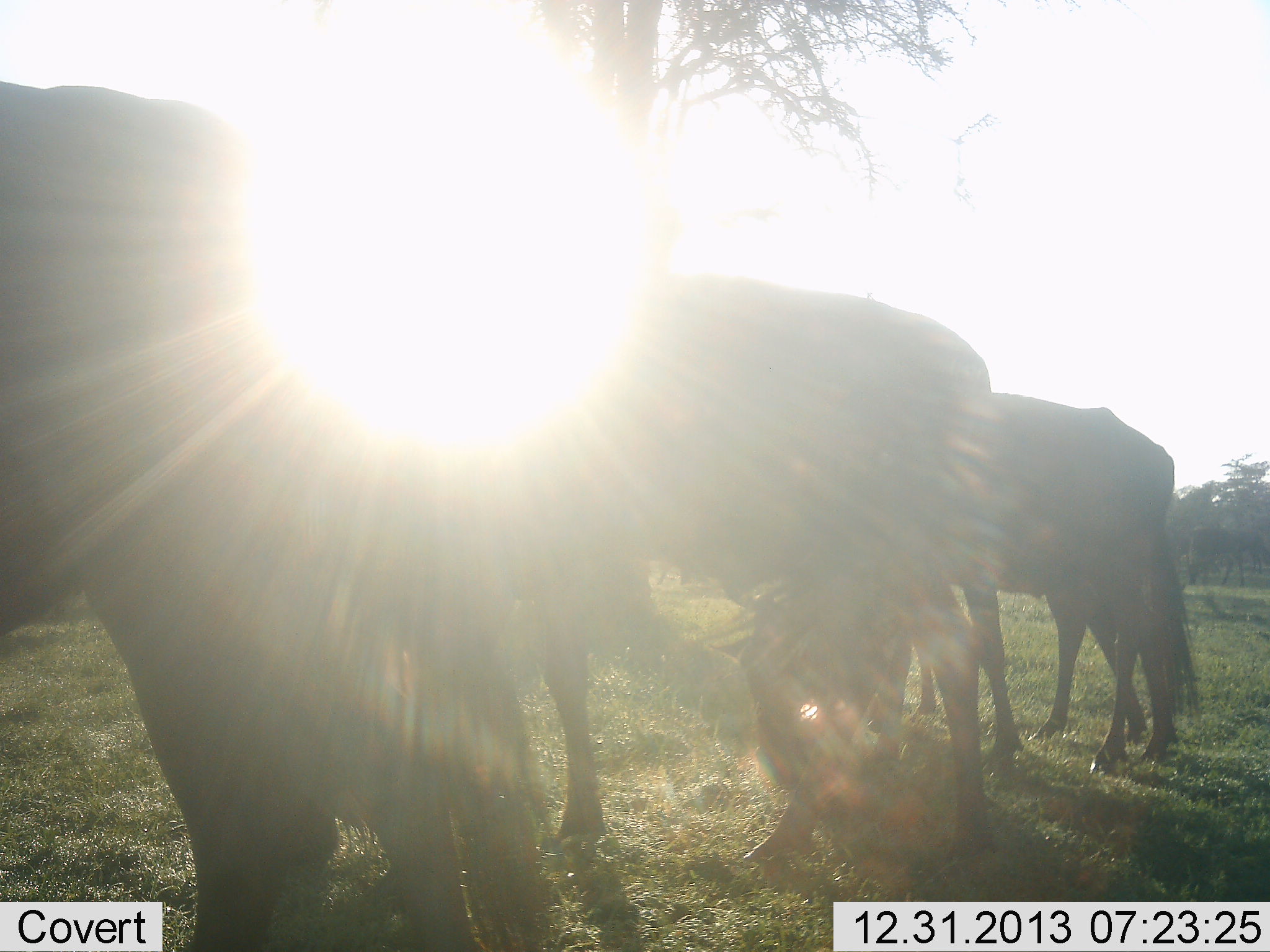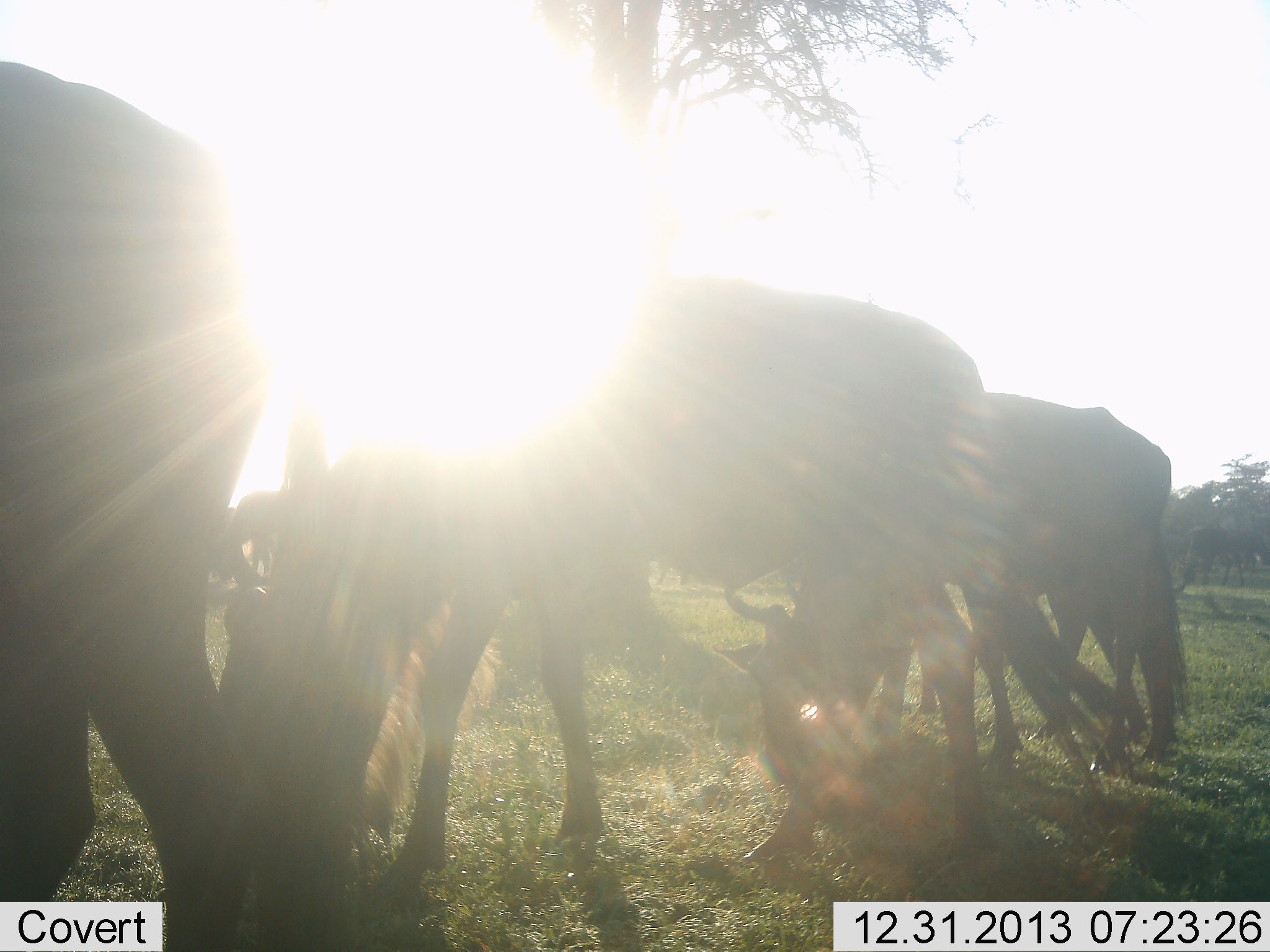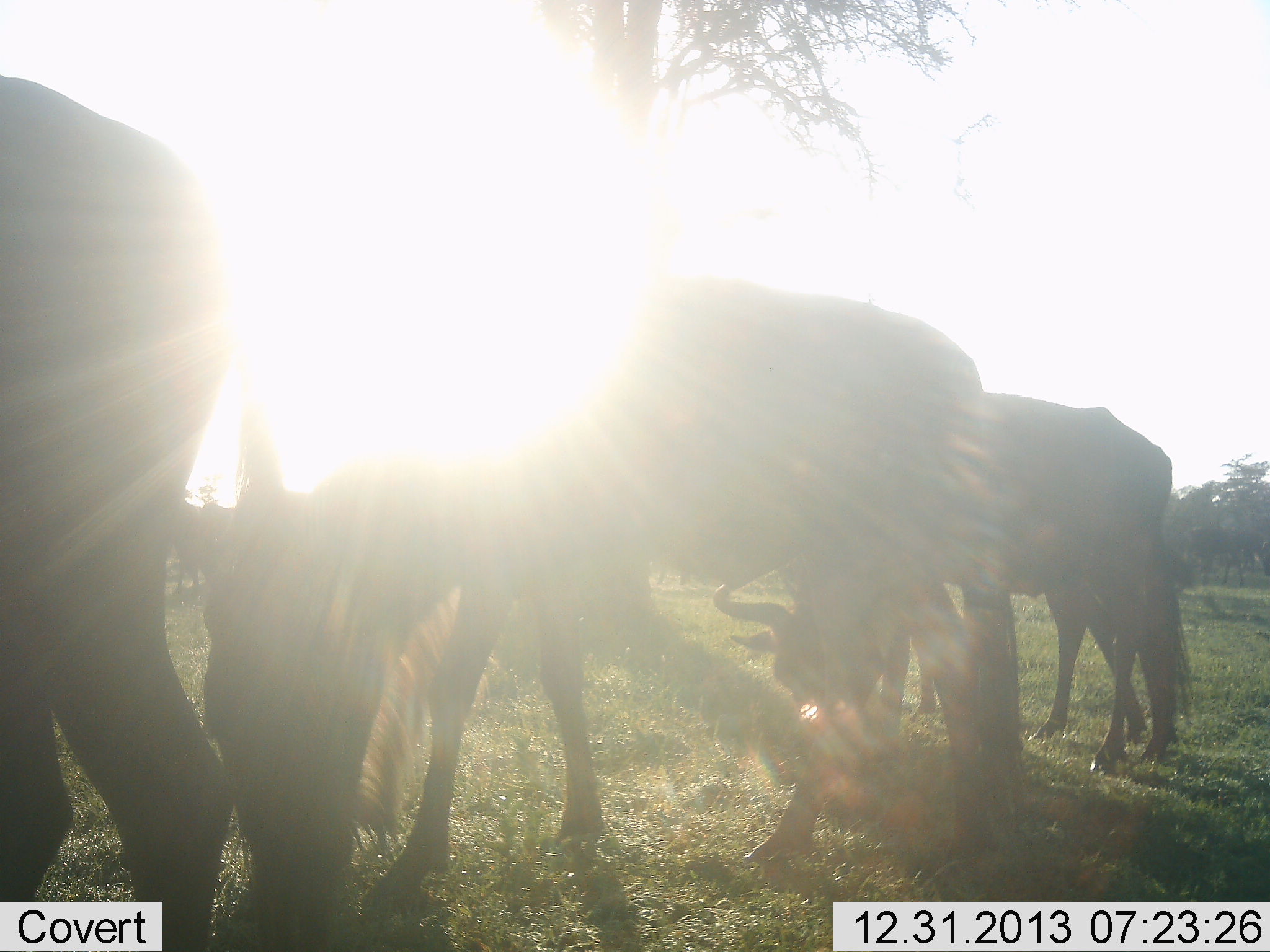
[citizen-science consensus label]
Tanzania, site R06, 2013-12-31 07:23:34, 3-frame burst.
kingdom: Animalia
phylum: Chordata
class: Mammalia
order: Artiodactyla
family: Bovidae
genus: Connochaetes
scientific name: Connochaetes taurinus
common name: blue wildebeest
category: wildebeest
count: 5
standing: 40%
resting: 10%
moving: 20%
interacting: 0%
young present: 0%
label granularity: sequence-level